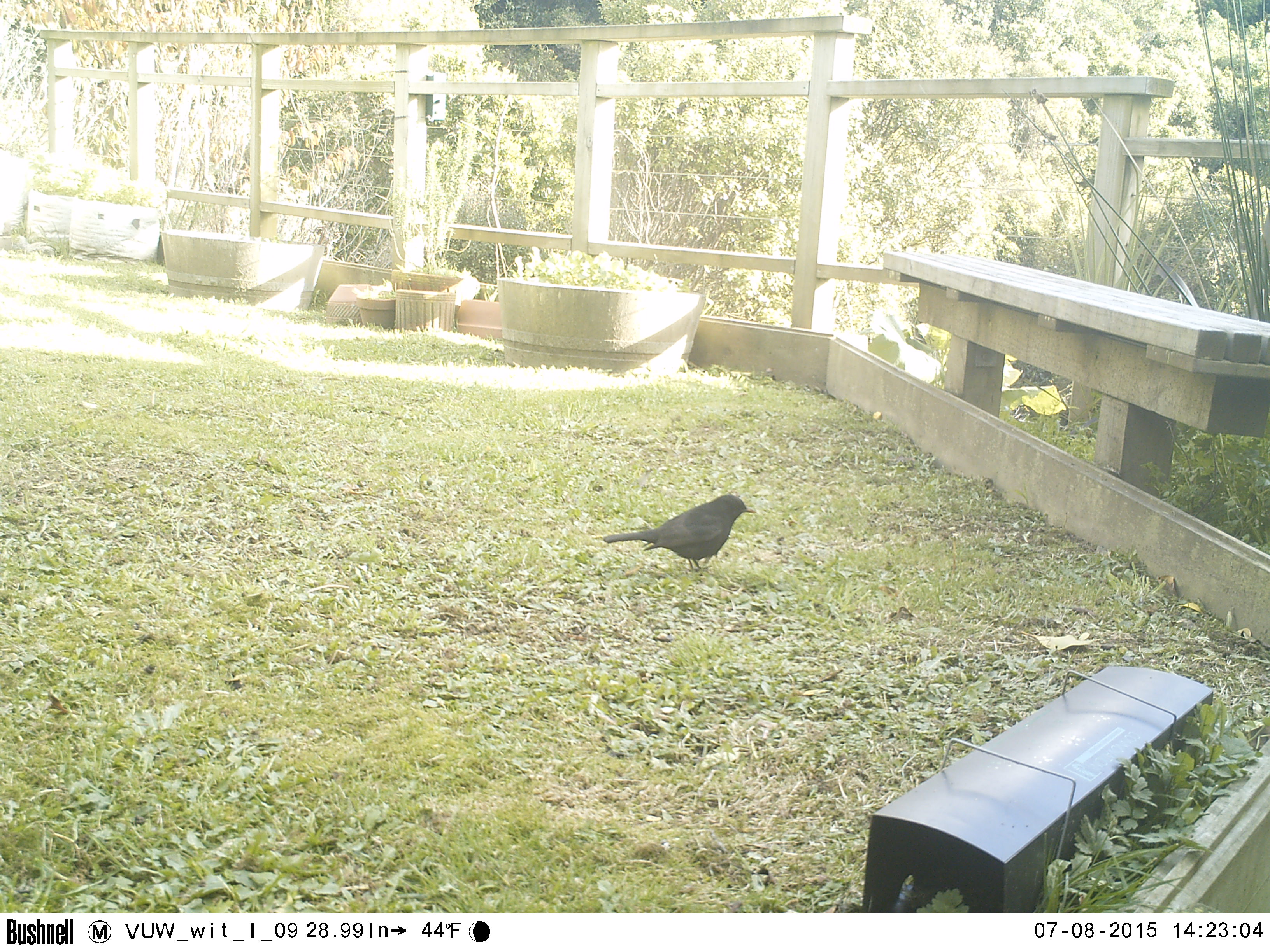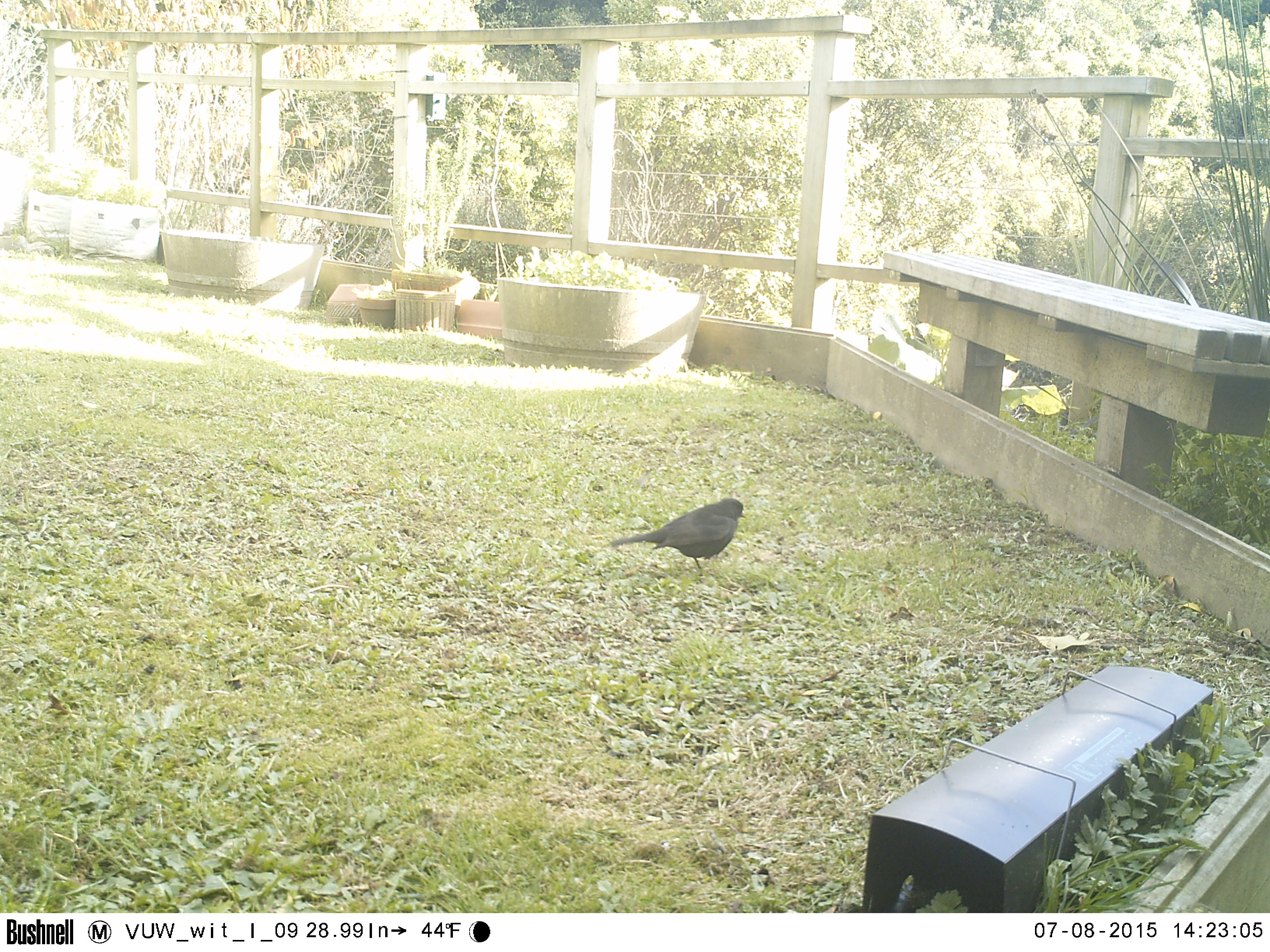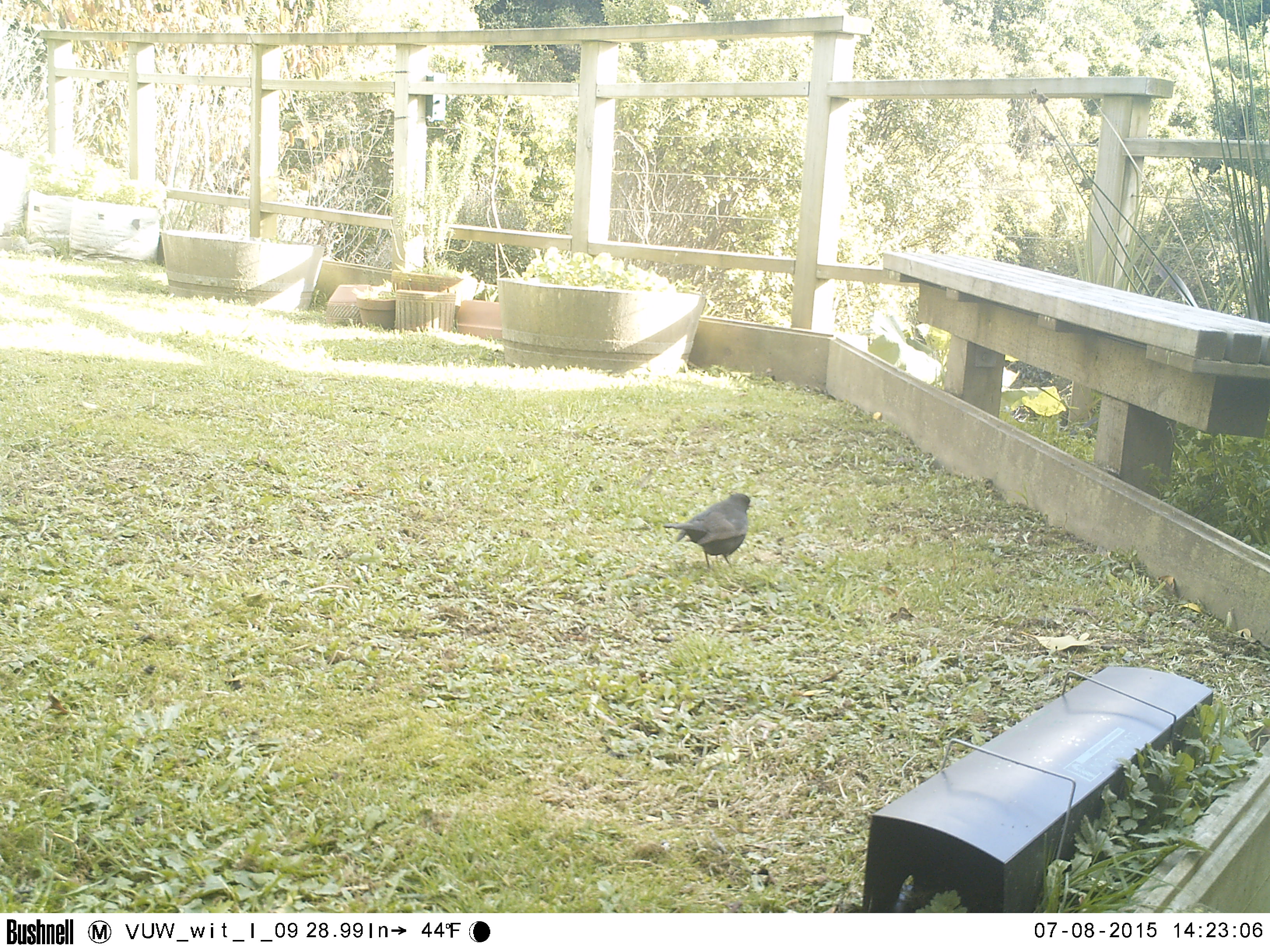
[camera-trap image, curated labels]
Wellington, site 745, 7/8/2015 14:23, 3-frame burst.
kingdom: Animalia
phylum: Chordata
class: Aves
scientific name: Aves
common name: bird